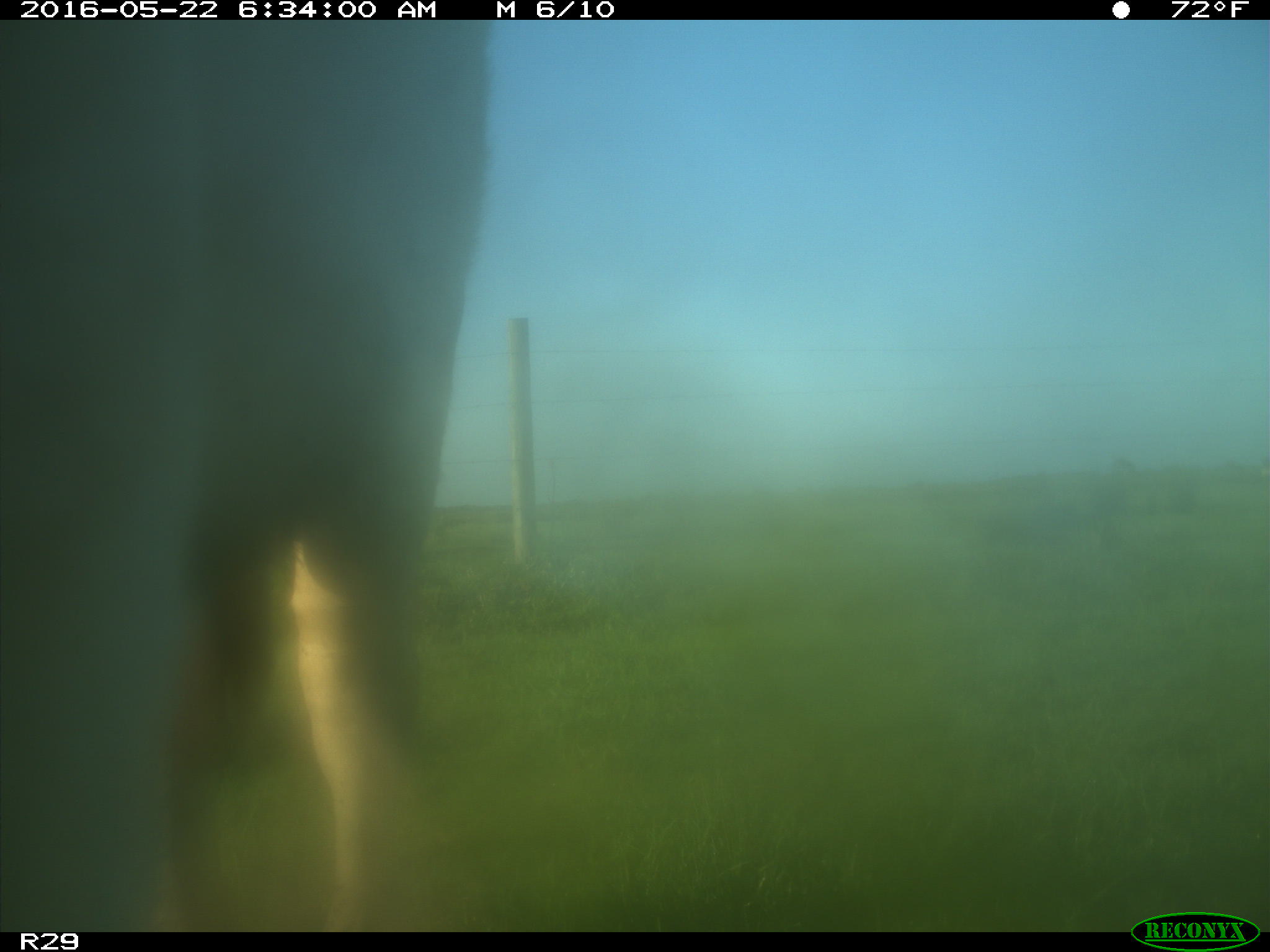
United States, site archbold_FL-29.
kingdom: Animalia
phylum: Chordata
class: Mammalia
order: Artiodactyla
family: Bovidae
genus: Bos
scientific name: Bos taurus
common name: domestic cow